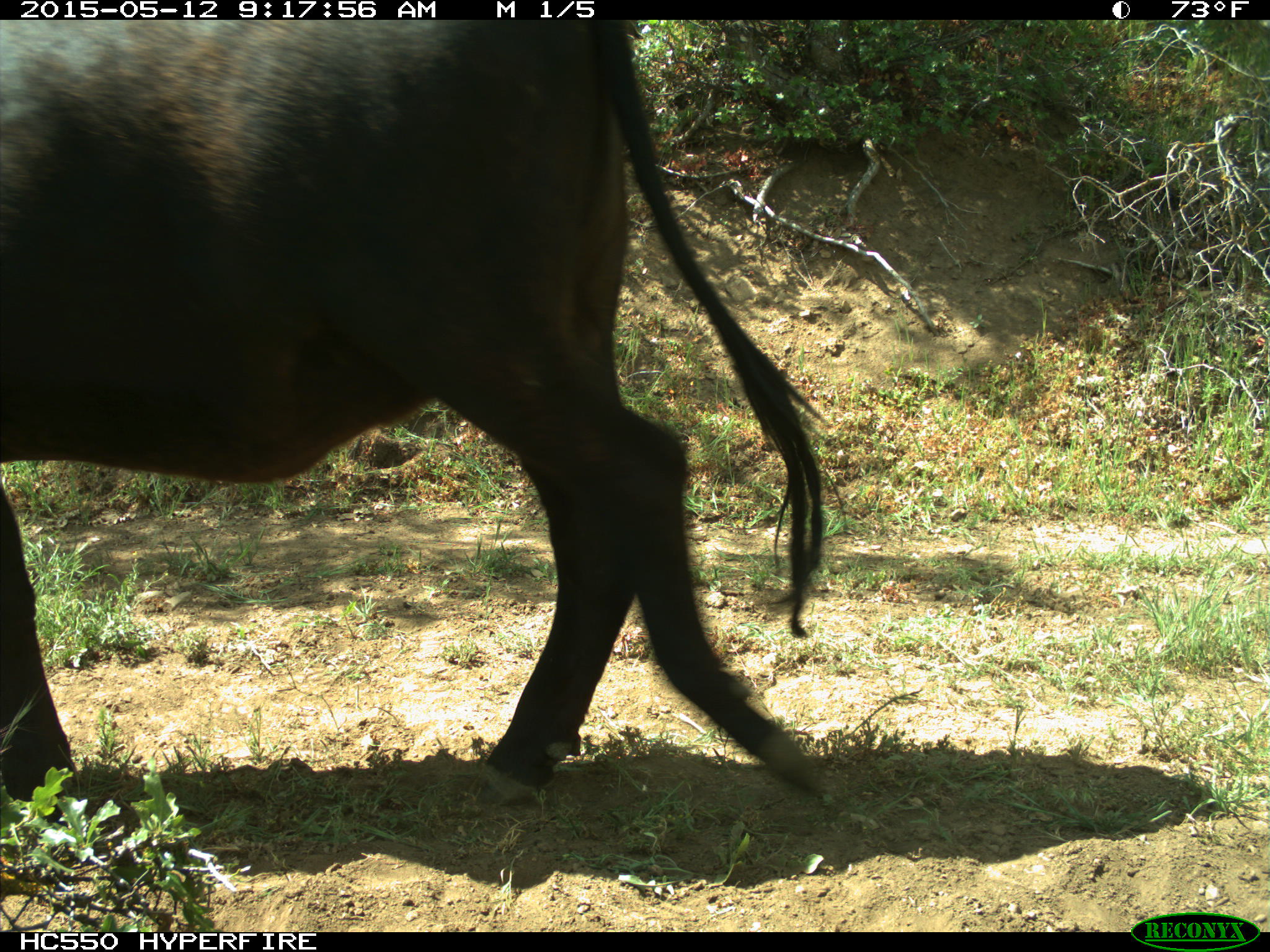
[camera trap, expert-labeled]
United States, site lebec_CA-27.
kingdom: Animalia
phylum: Chordata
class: Mammalia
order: Artiodactyla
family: Bovidae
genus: Bos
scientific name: Bos taurus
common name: domestic cow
Bos taurus (domestic cow).